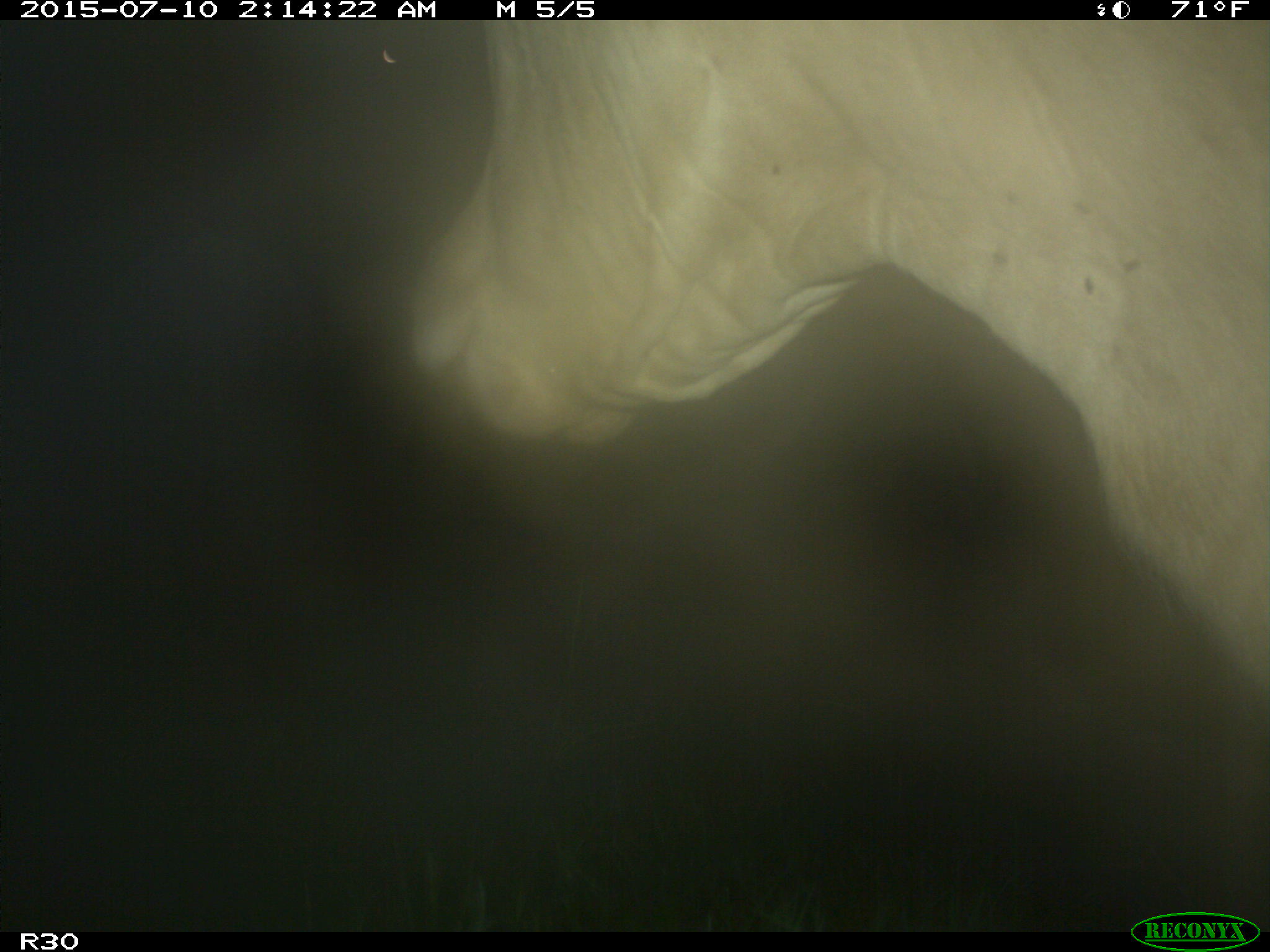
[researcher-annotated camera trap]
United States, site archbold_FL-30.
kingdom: Animalia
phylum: Chordata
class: Mammalia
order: Artiodactyla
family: Bovidae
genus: Bos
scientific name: Bos taurus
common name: domestic cow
Bos taurus (domestic cow).